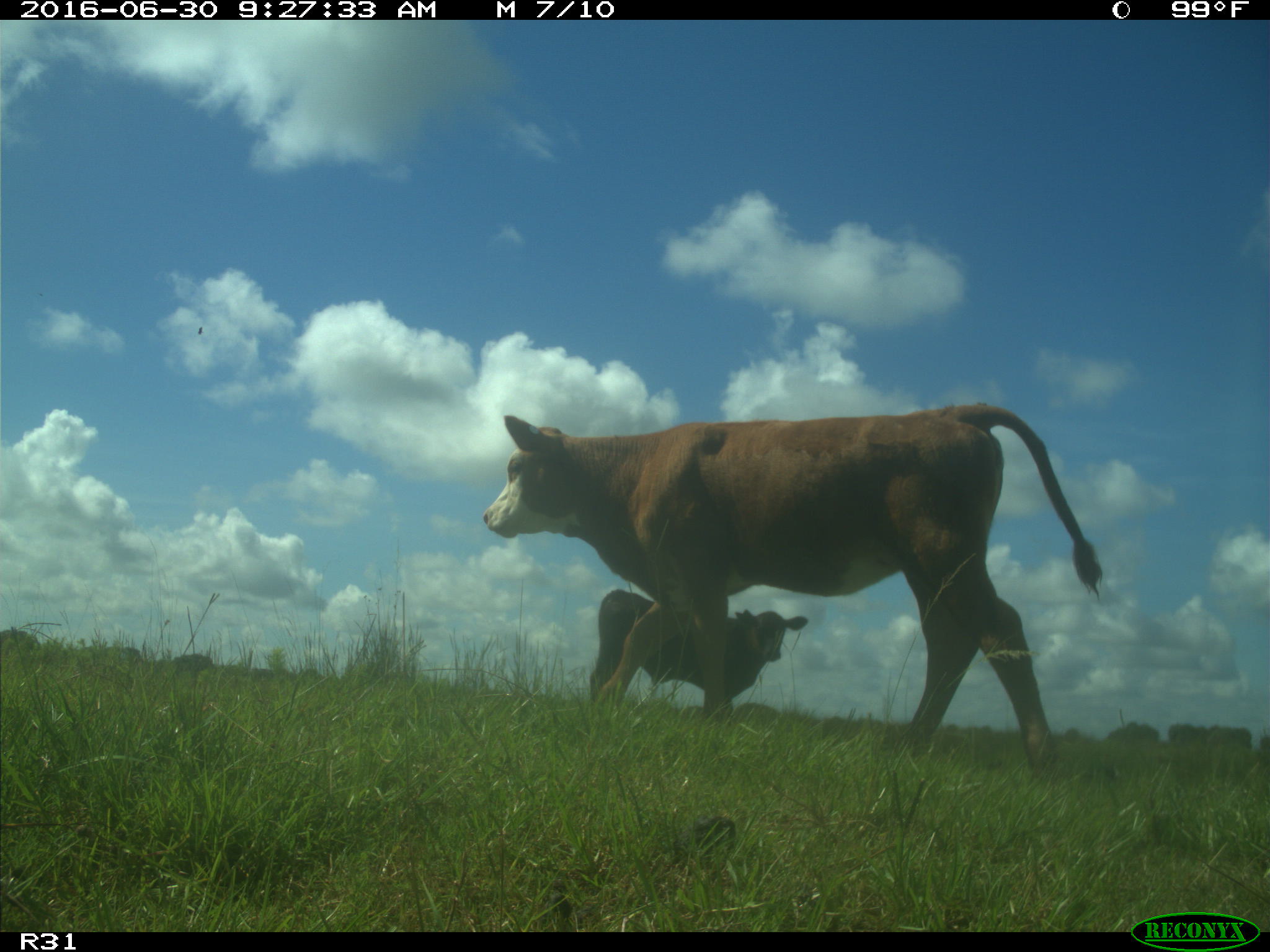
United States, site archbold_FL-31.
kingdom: Animalia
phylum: Chordata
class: Mammalia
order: Artiodactyla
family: Bovidae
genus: Bos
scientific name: Bos taurus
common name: domestic cow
Bos taurus (domestic cow).